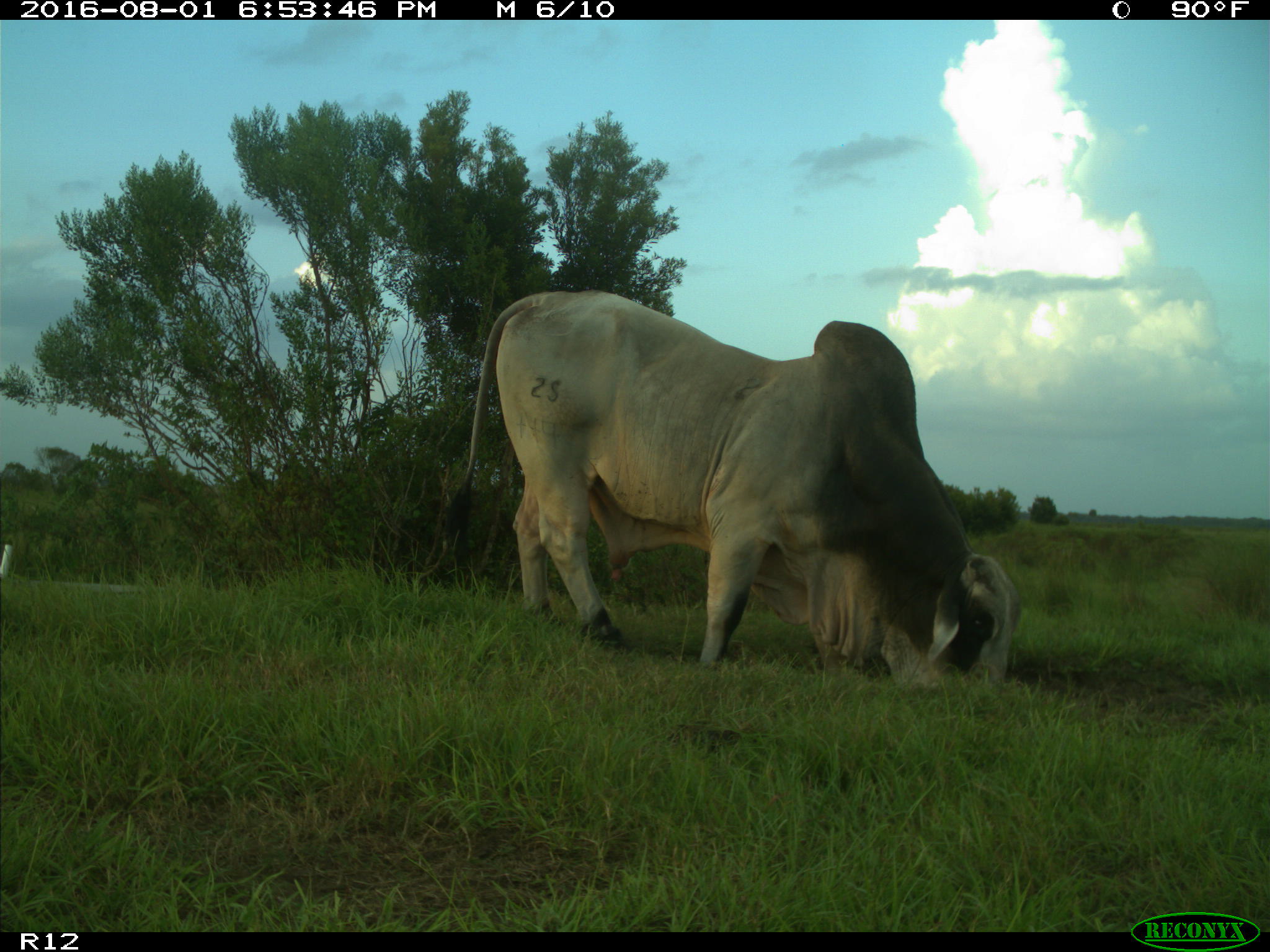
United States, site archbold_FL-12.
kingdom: Animalia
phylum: Chordata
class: Mammalia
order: Artiodactyla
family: Bovidae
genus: Bos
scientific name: Bos taurus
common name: domestic cow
Bos taurus (domestic cow).